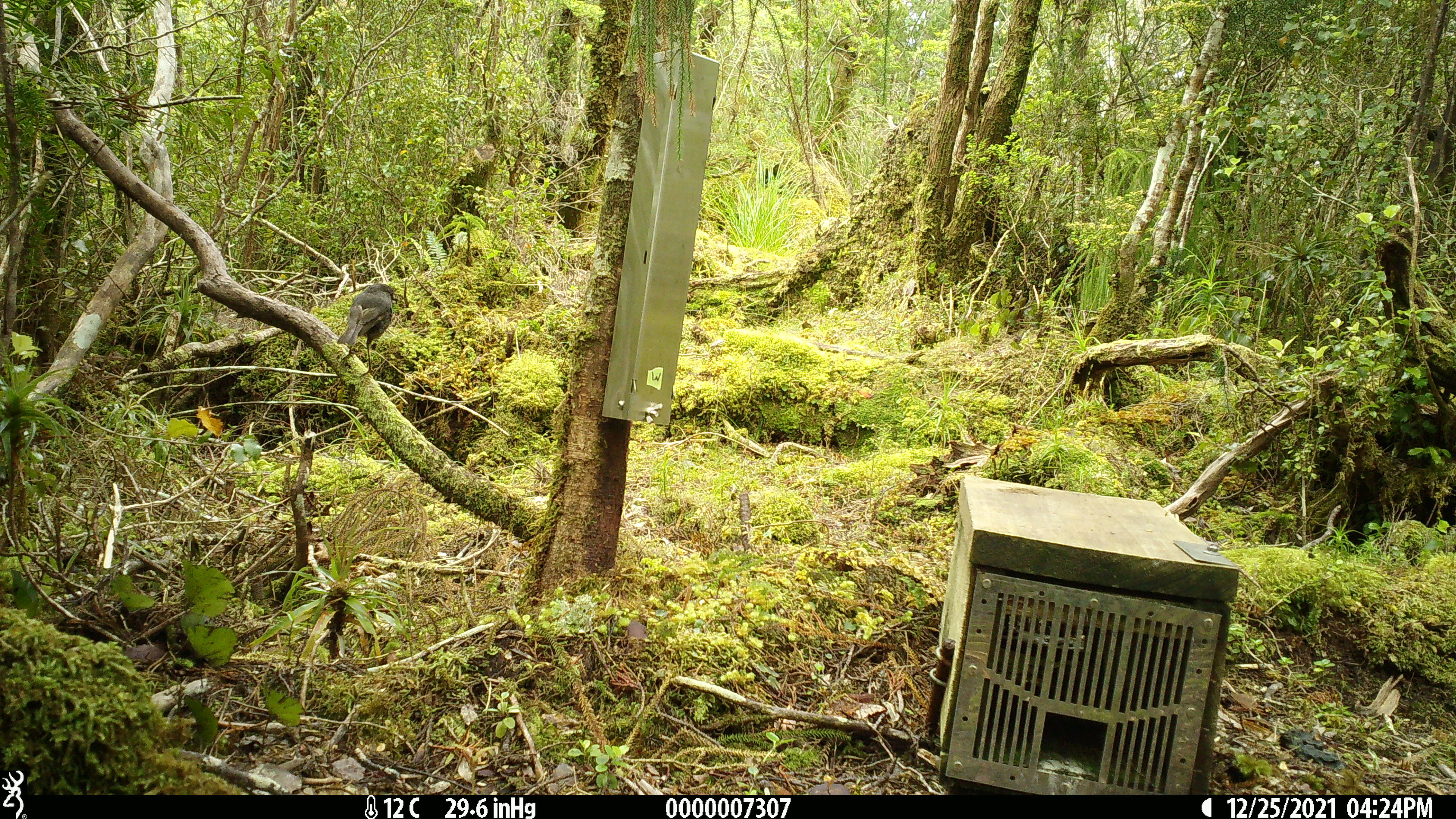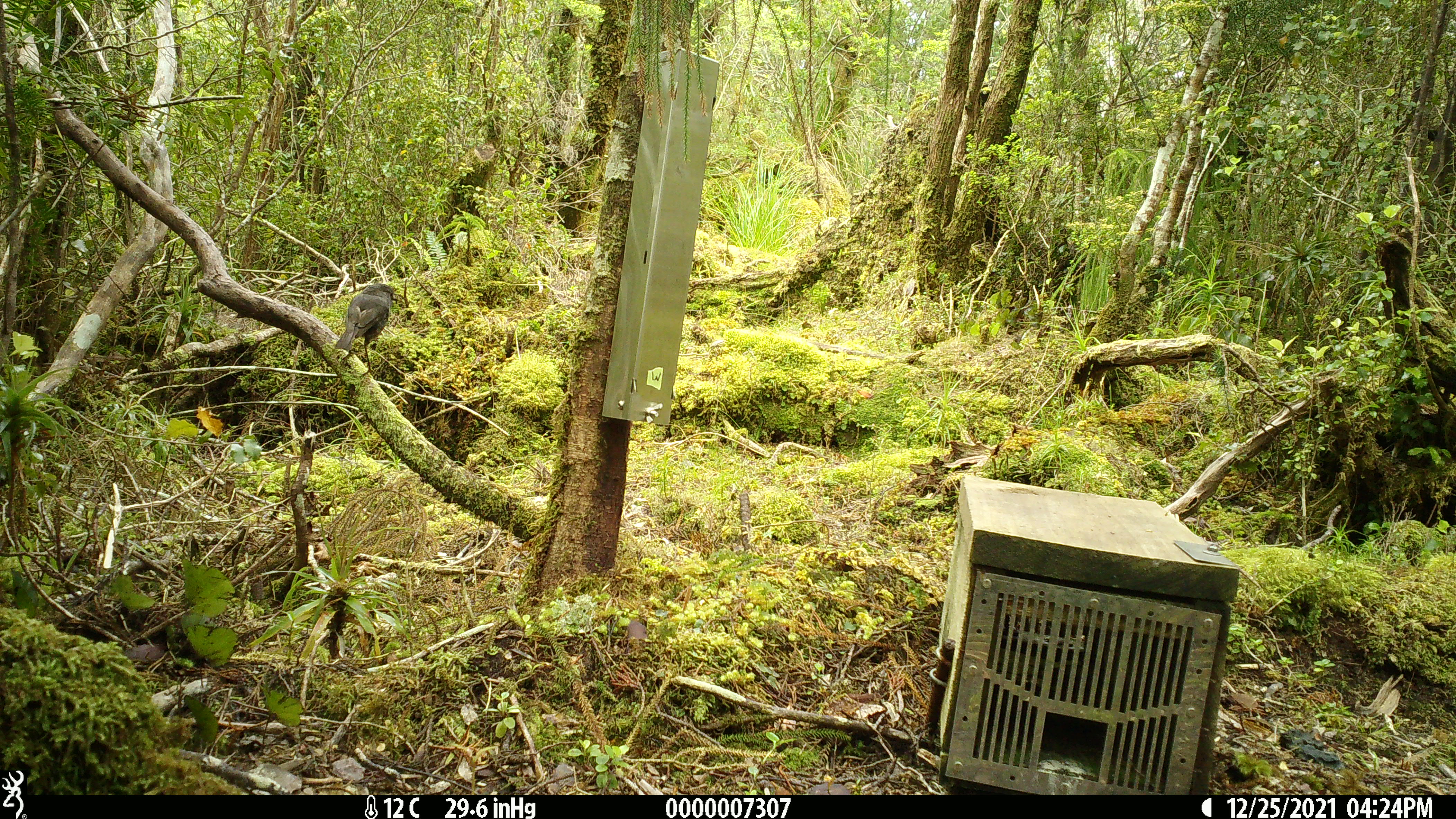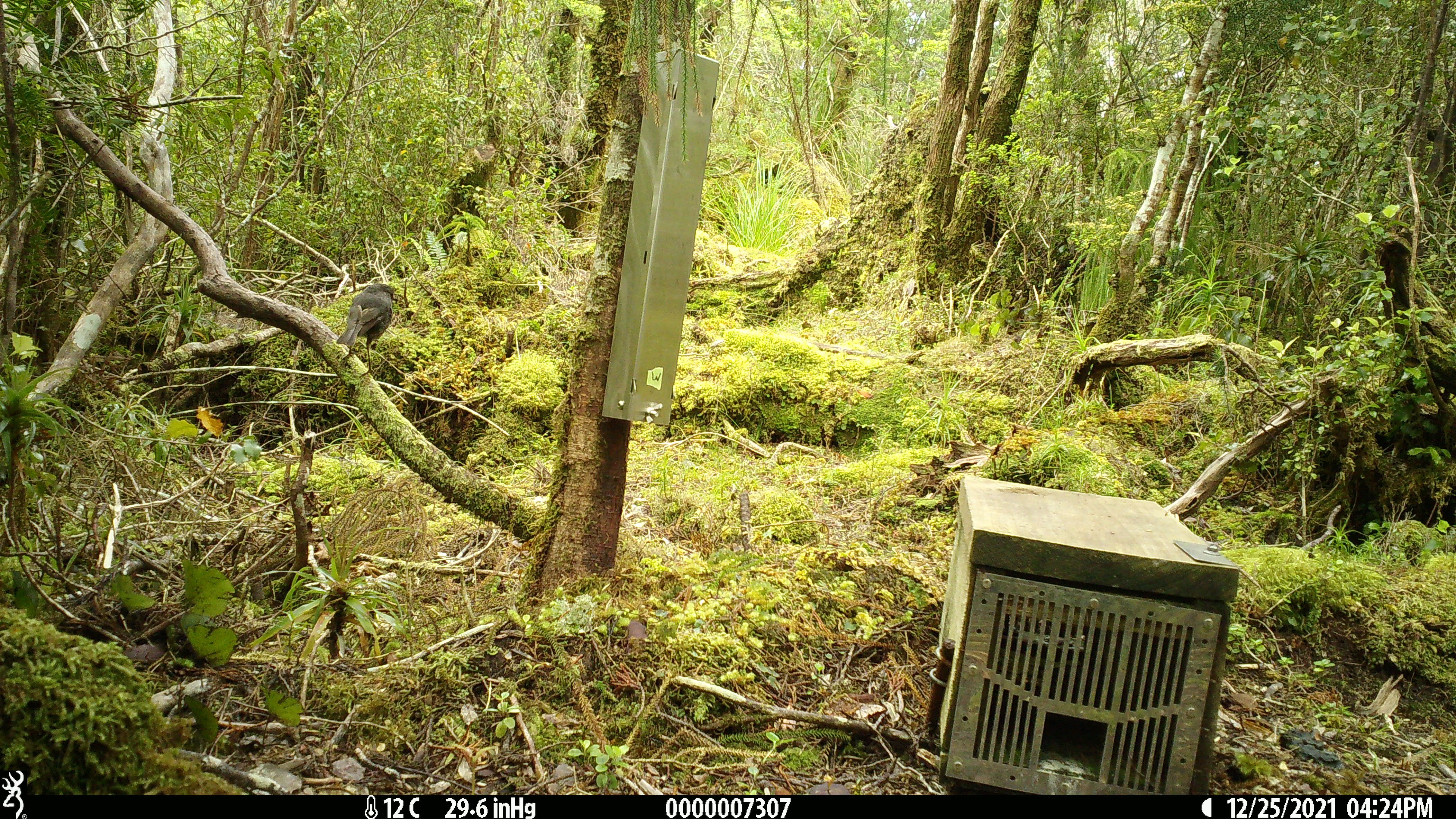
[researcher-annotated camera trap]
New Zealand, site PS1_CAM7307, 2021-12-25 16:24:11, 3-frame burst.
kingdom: Animalia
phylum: Chordata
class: Aves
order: Passeriformes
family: Petroicidae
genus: Petroica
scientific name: Petroica australis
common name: new zealand robin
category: robin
Robin (new zealand robin) (Petroica australis).